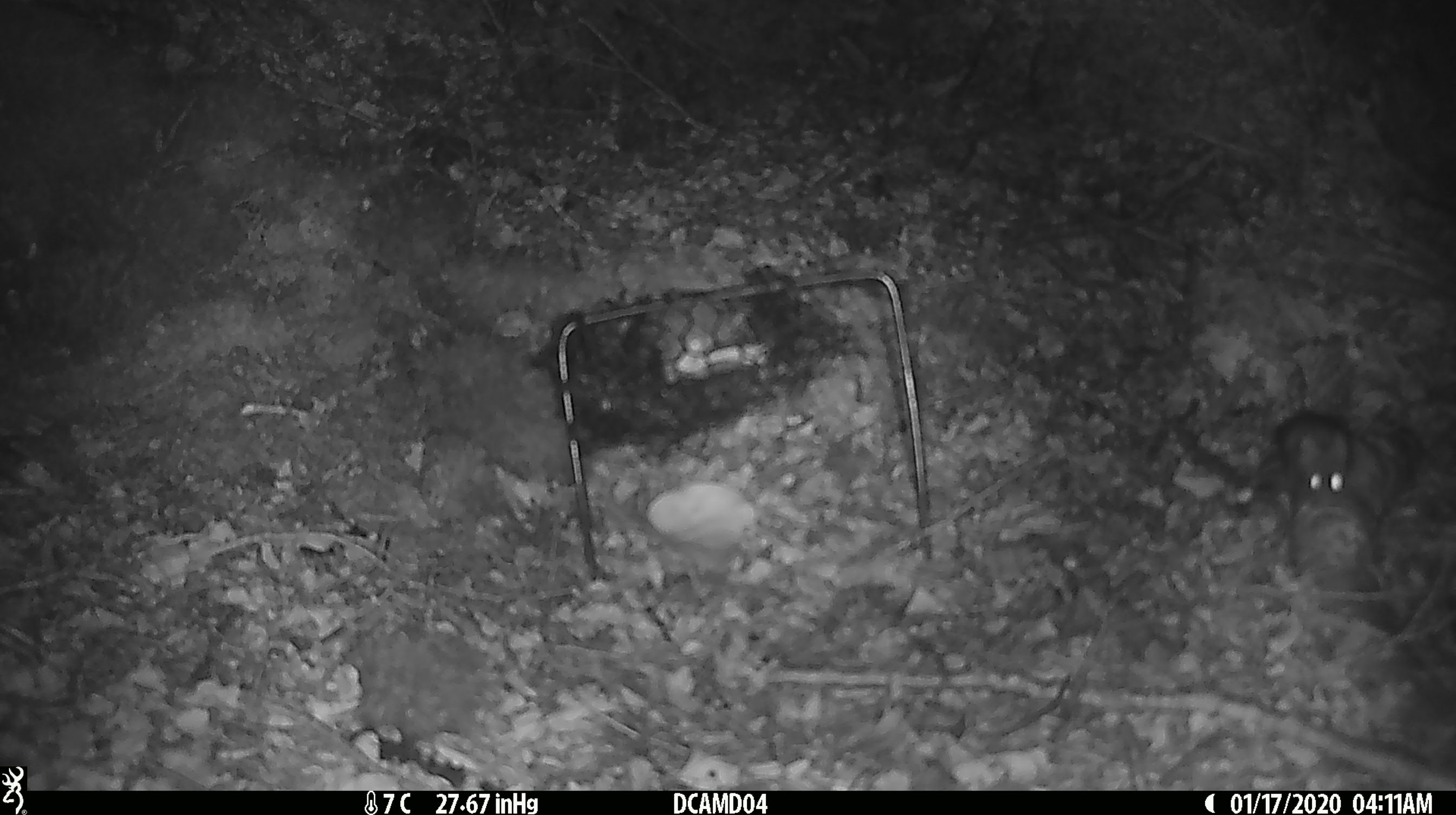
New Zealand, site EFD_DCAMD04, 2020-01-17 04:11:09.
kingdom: Animalia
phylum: Chordata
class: Mammalia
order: Rodentia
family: Muridae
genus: Mus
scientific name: Mus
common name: mouse